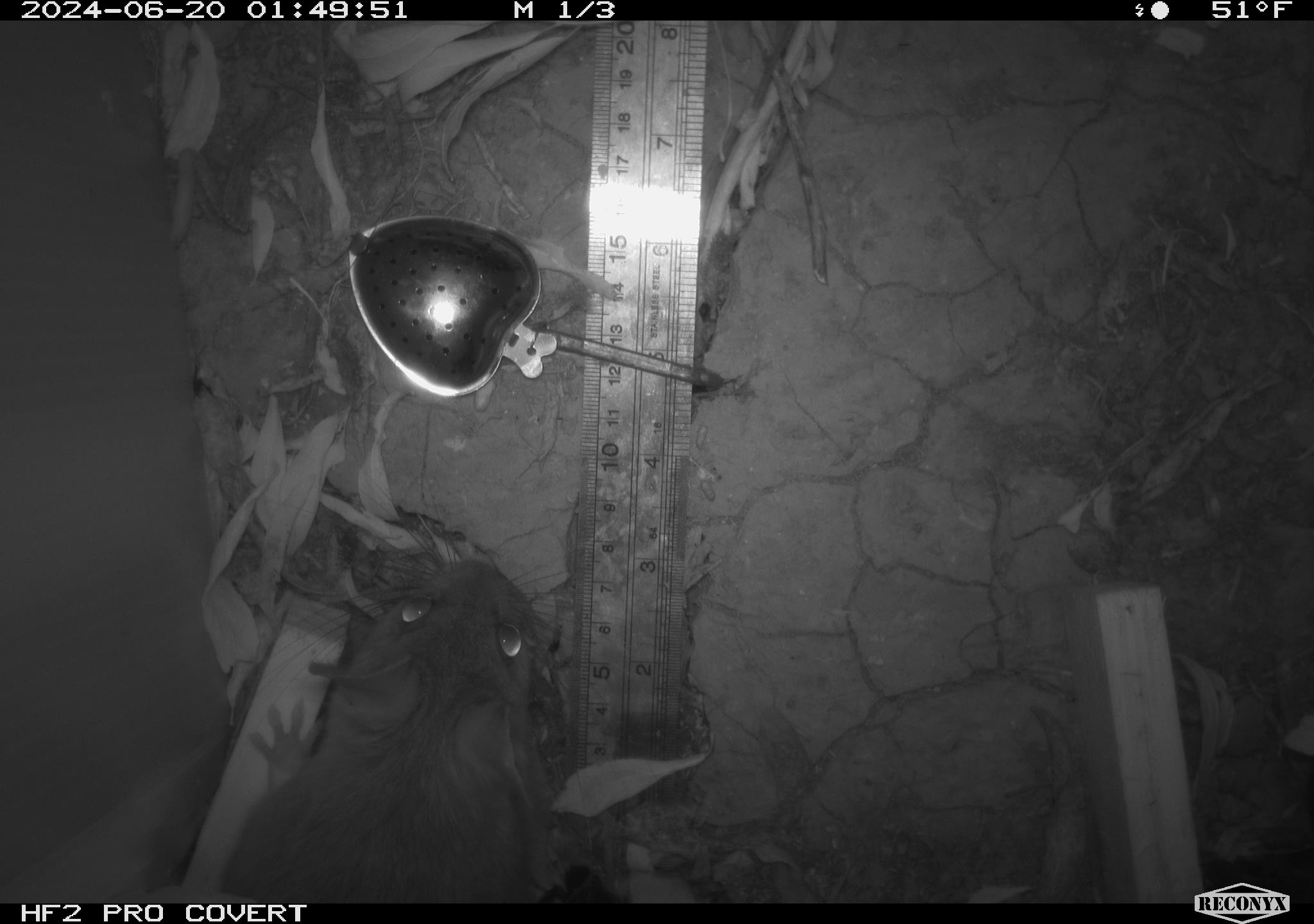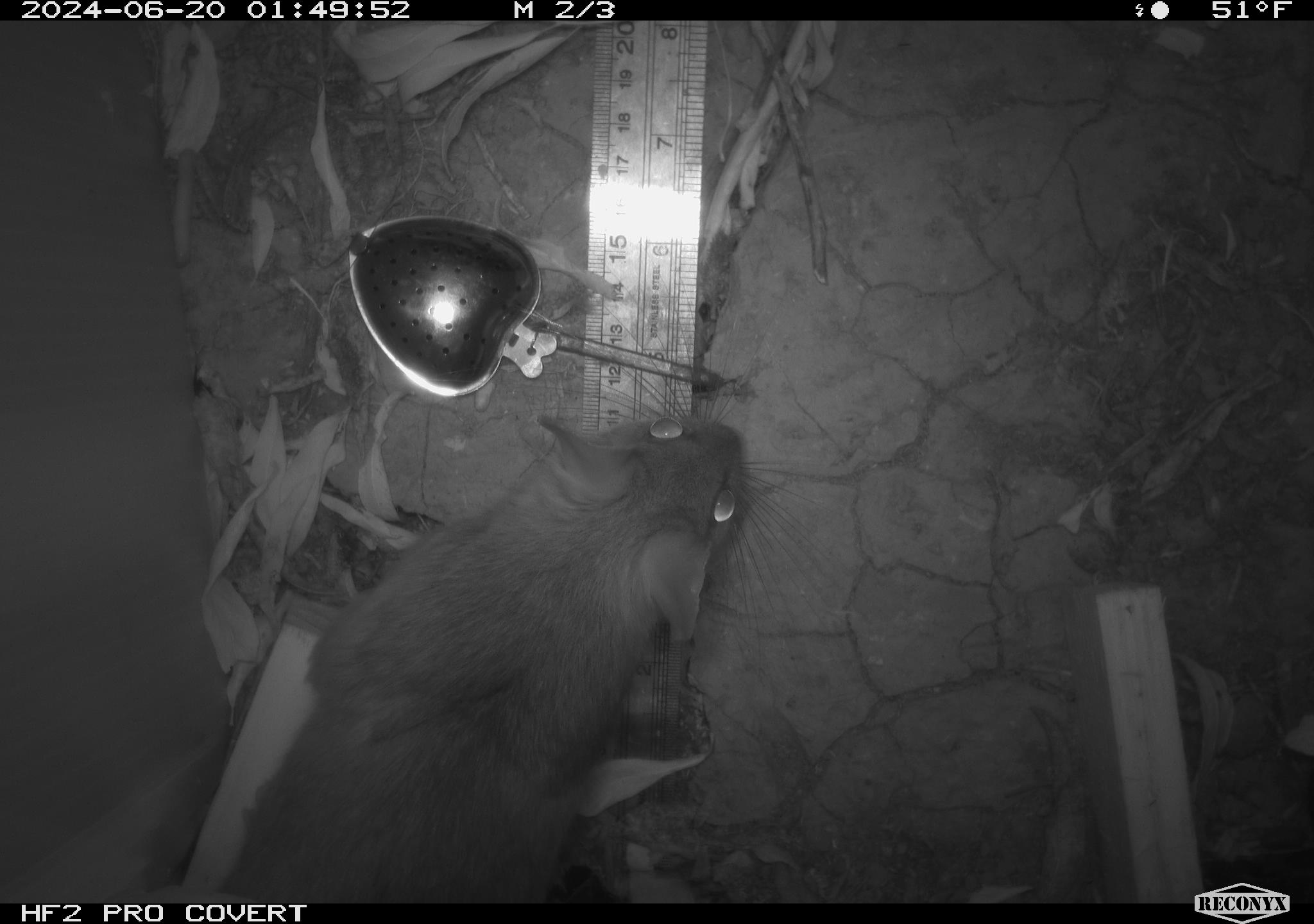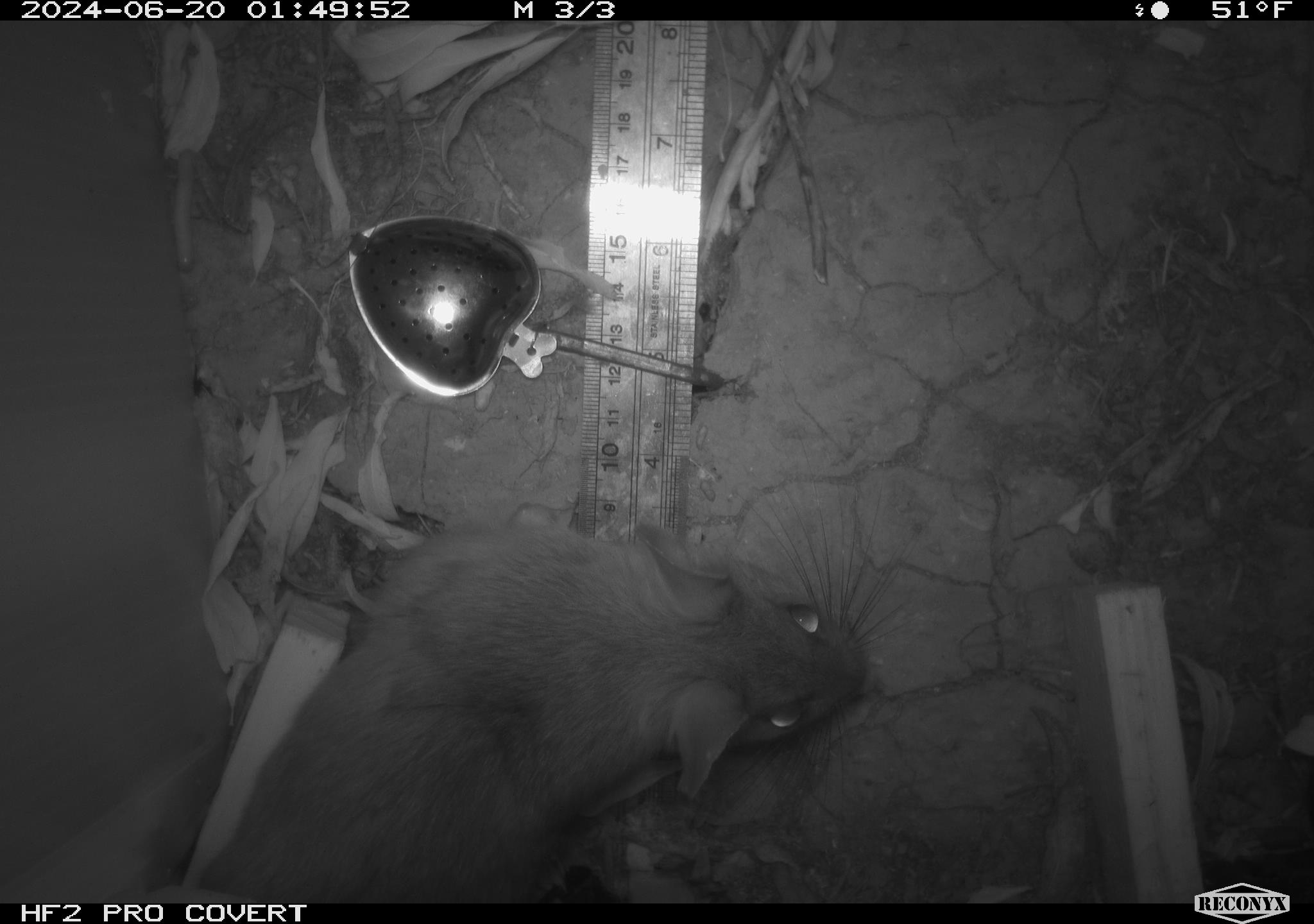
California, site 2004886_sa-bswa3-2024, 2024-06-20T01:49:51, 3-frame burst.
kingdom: Animalia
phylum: Chordata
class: Mammalia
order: Rodentia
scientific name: Rodentia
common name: woodrat or rat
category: woodrat or rat species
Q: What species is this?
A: Woodrat or rat species (woodrat or rat) (Rodentia).